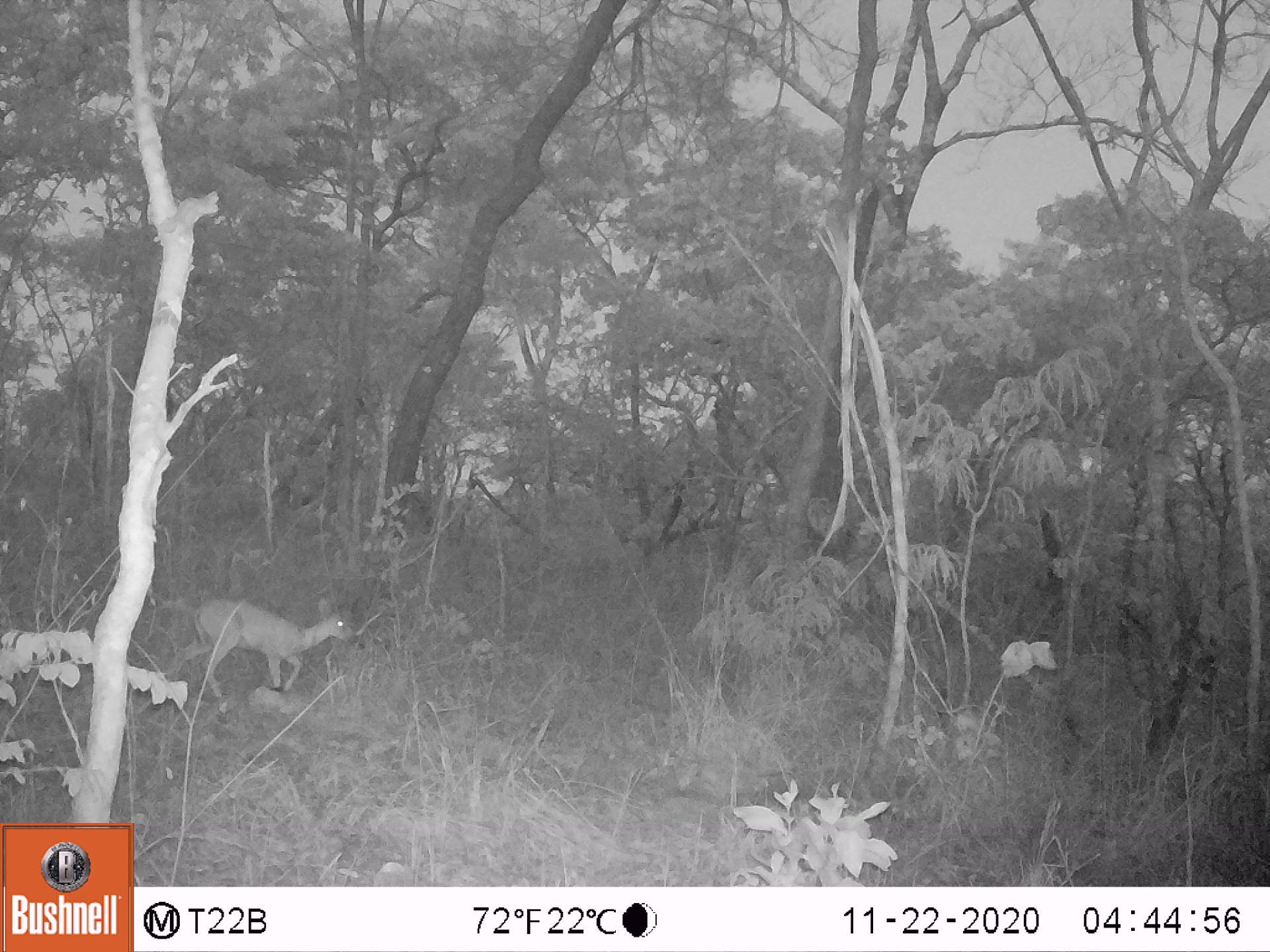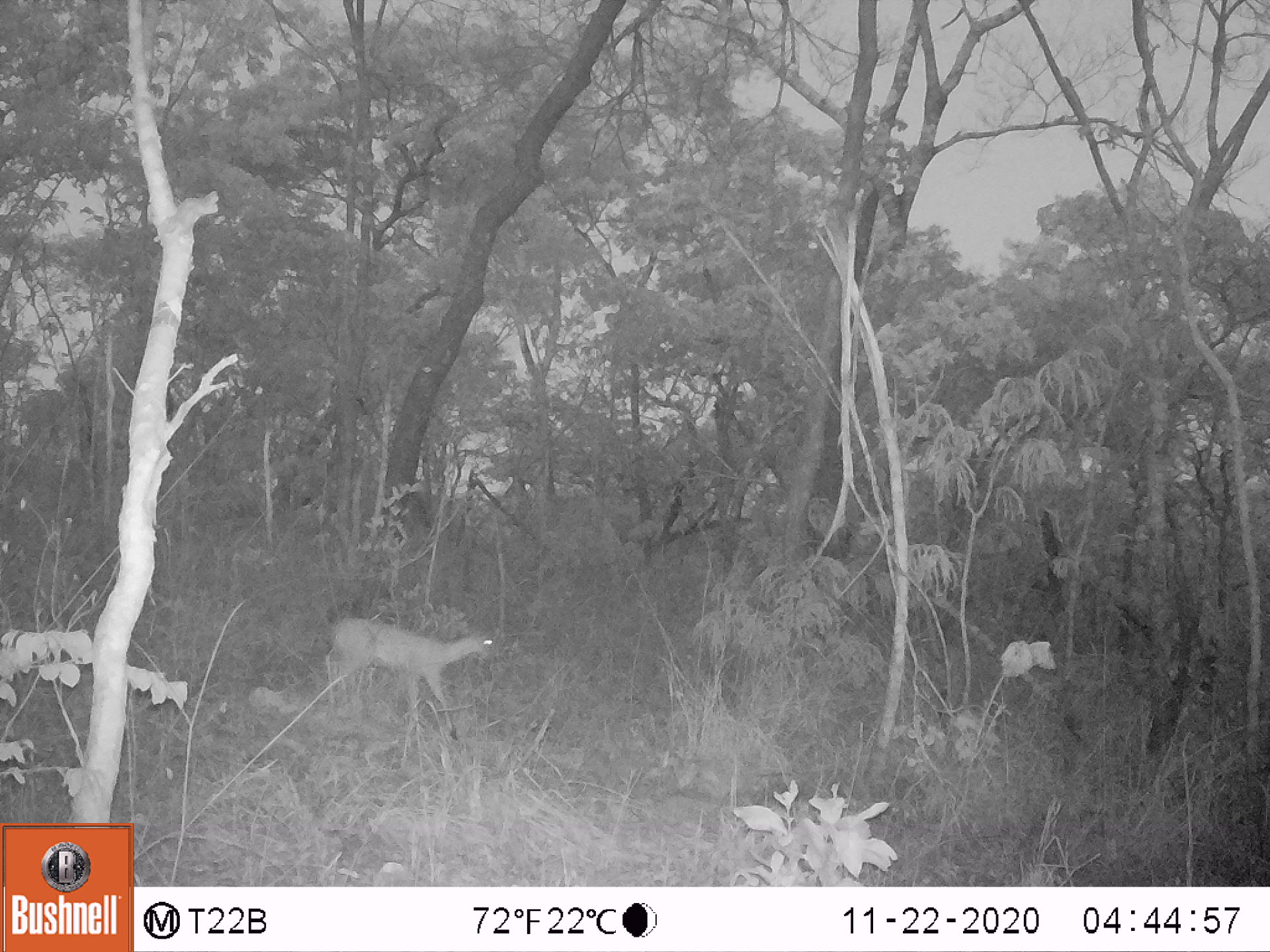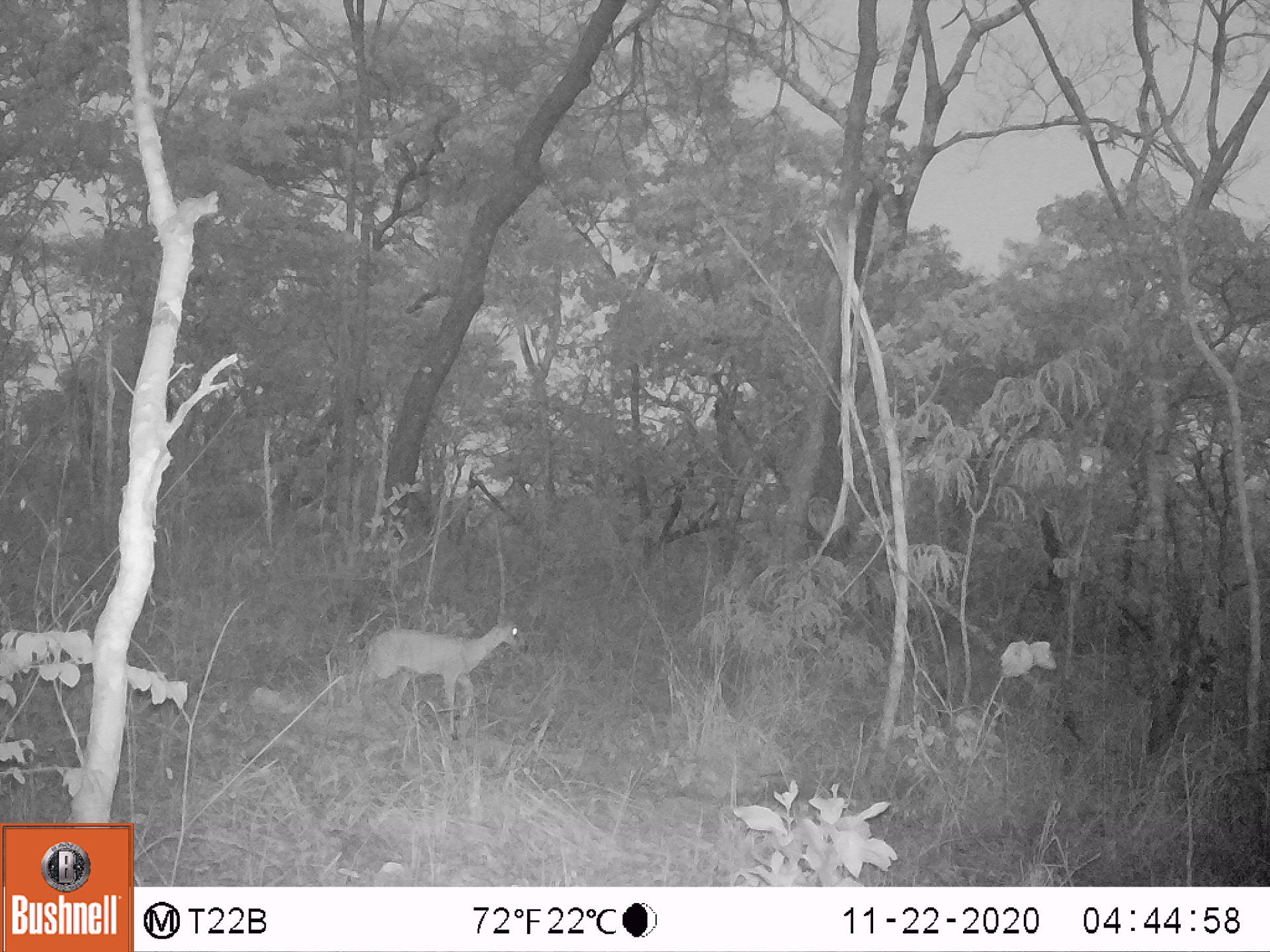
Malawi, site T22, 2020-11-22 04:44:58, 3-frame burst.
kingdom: Animalia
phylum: Chordata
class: Mammalia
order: Artiodactyla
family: Bovidae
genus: Sylvicapra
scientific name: Sylvicapra grimmia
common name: common duiker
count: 1